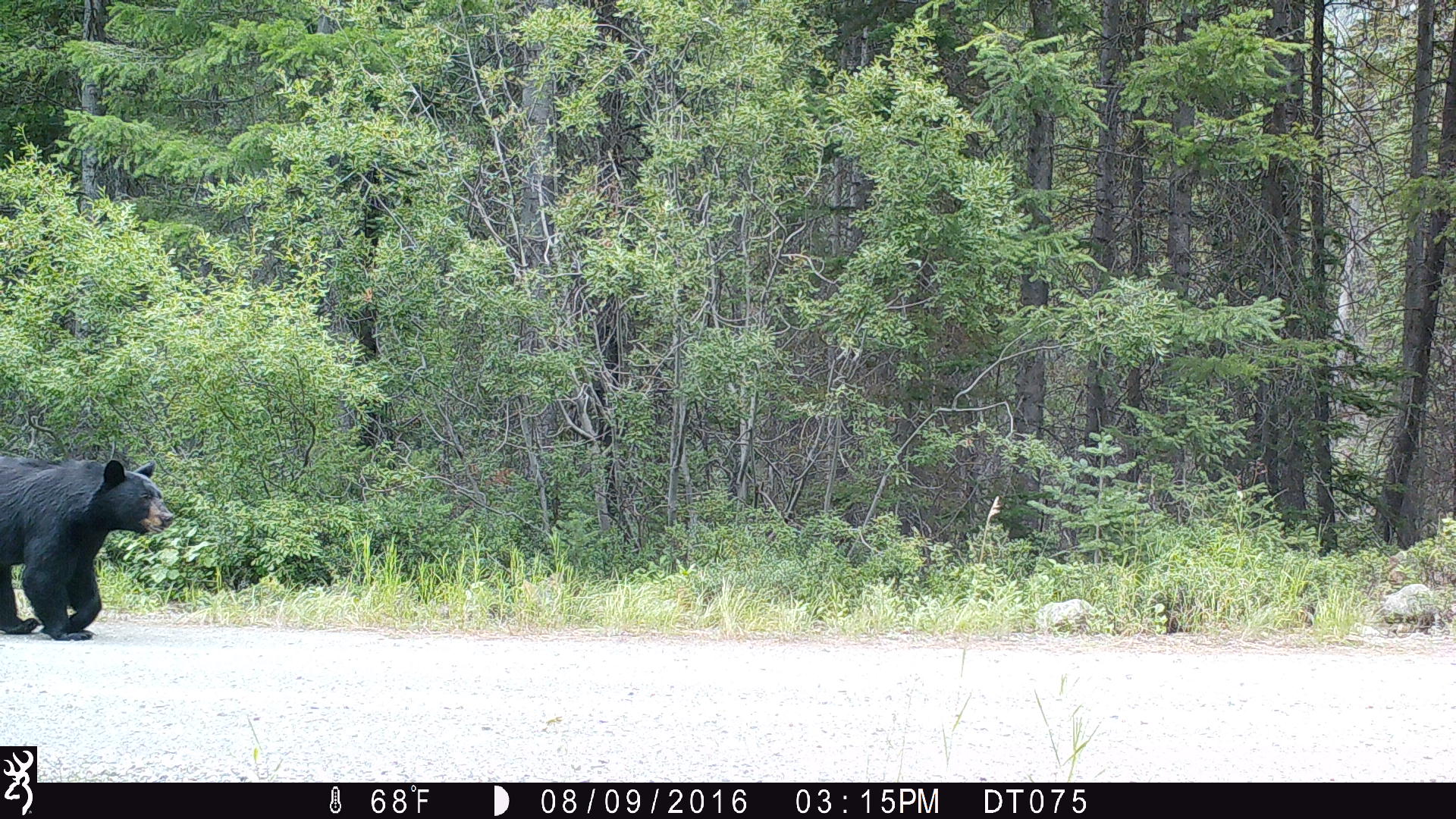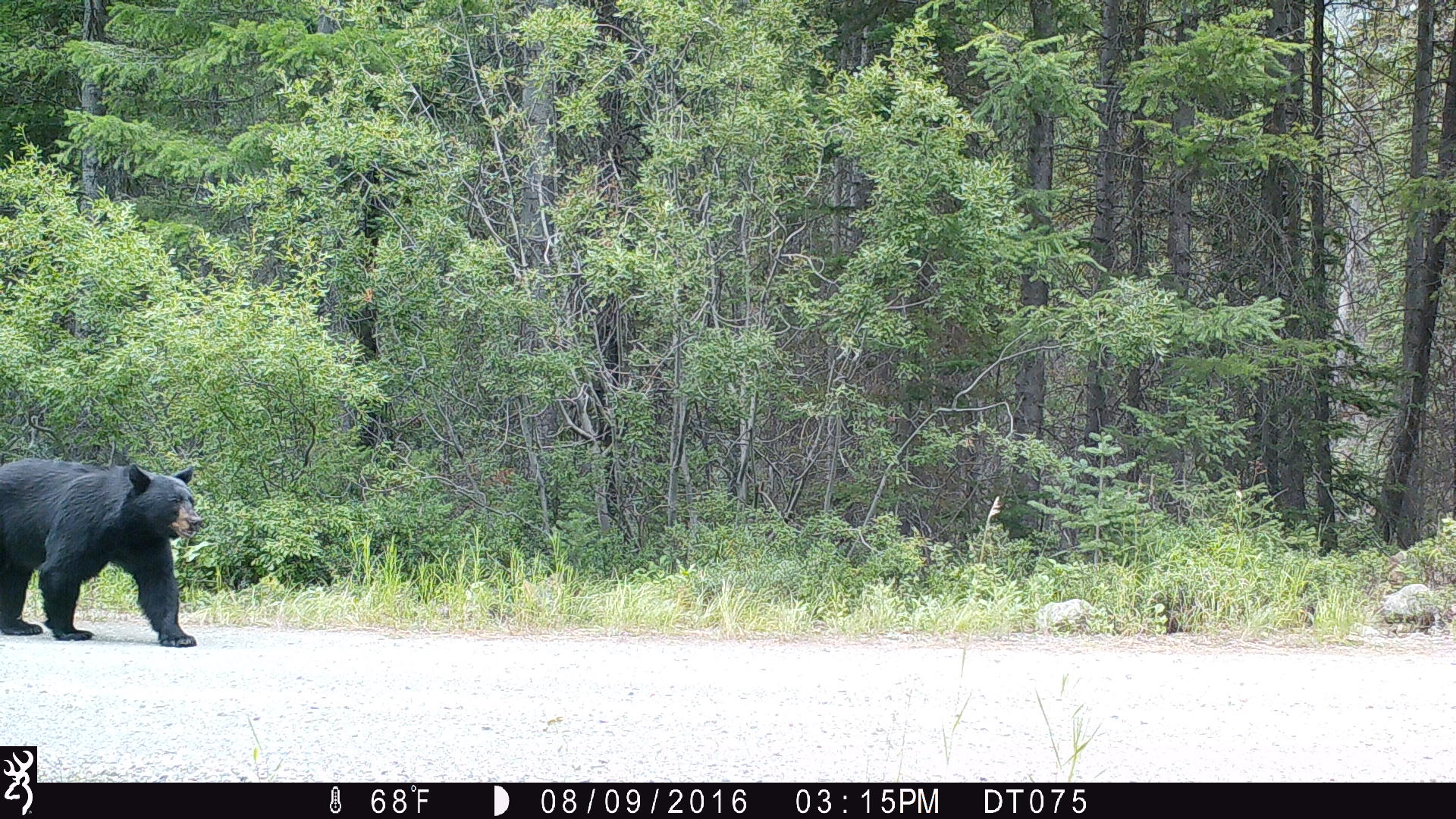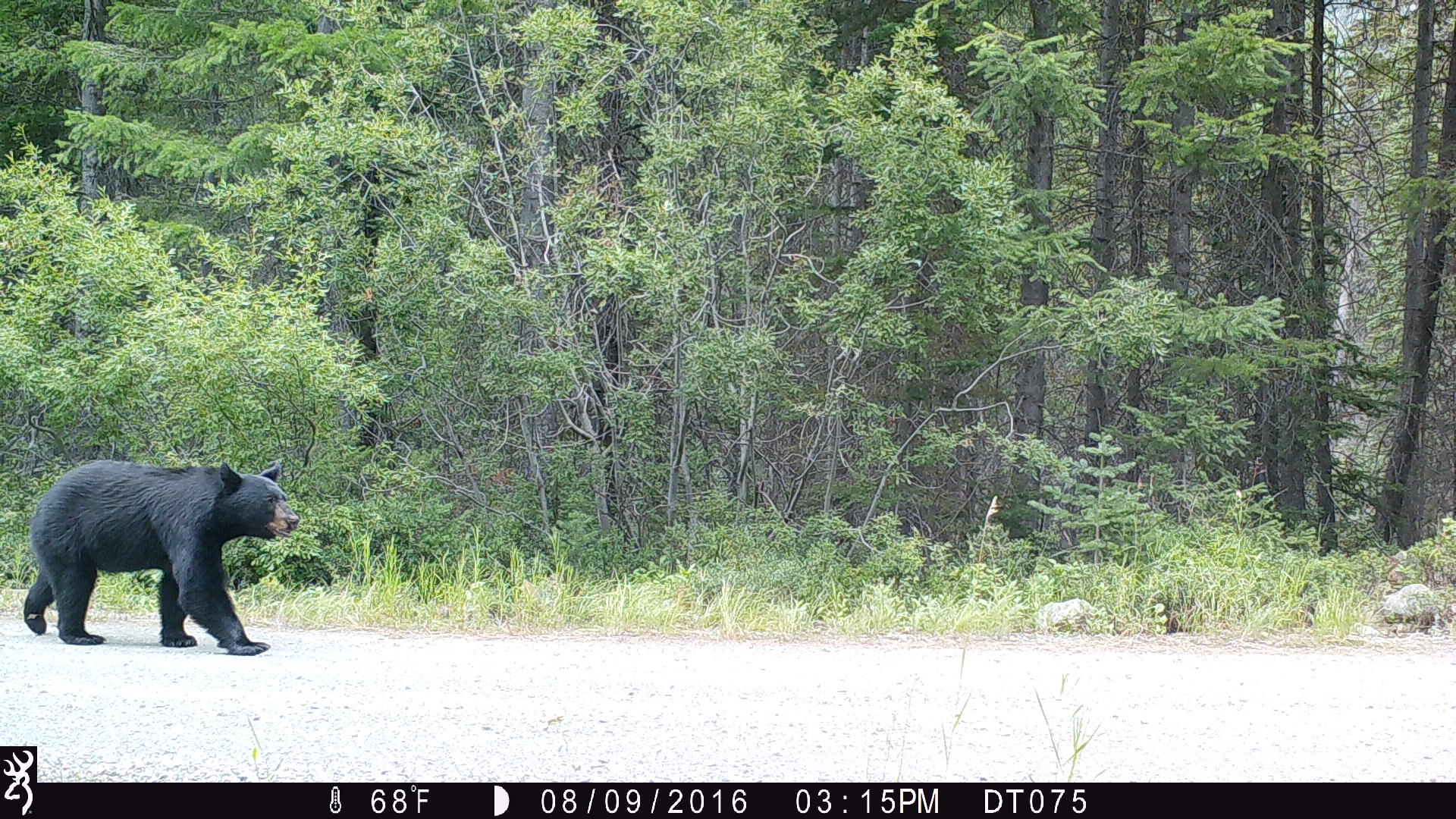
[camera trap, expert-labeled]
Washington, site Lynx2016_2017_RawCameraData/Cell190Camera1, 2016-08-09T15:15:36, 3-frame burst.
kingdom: Animalia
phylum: Chordata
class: Mammalia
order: Carnivora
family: Ursidae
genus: Ursus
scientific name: Ursus americanus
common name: american black bear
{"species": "Ursus americanus (american black bear)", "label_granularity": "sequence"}